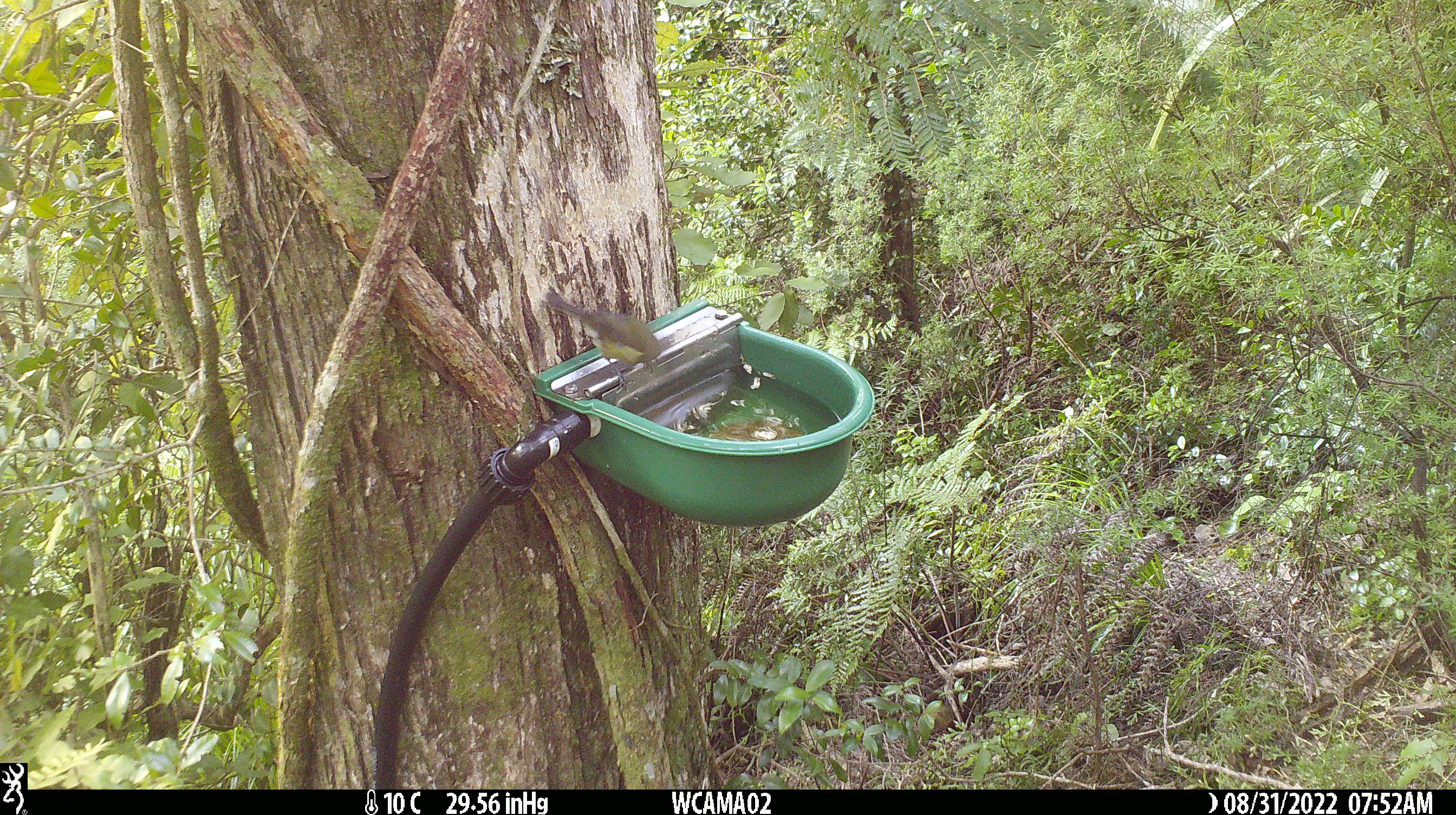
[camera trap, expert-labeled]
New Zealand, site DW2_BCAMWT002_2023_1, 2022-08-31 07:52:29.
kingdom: Animalia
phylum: Chordata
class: Aves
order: Passeriformes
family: Meliphagidae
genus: Anthornis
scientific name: Anthornis melanura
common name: new zealand bellbird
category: bellbird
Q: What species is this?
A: Bellbird (new zealand bellbird) (Anthornis melanura).